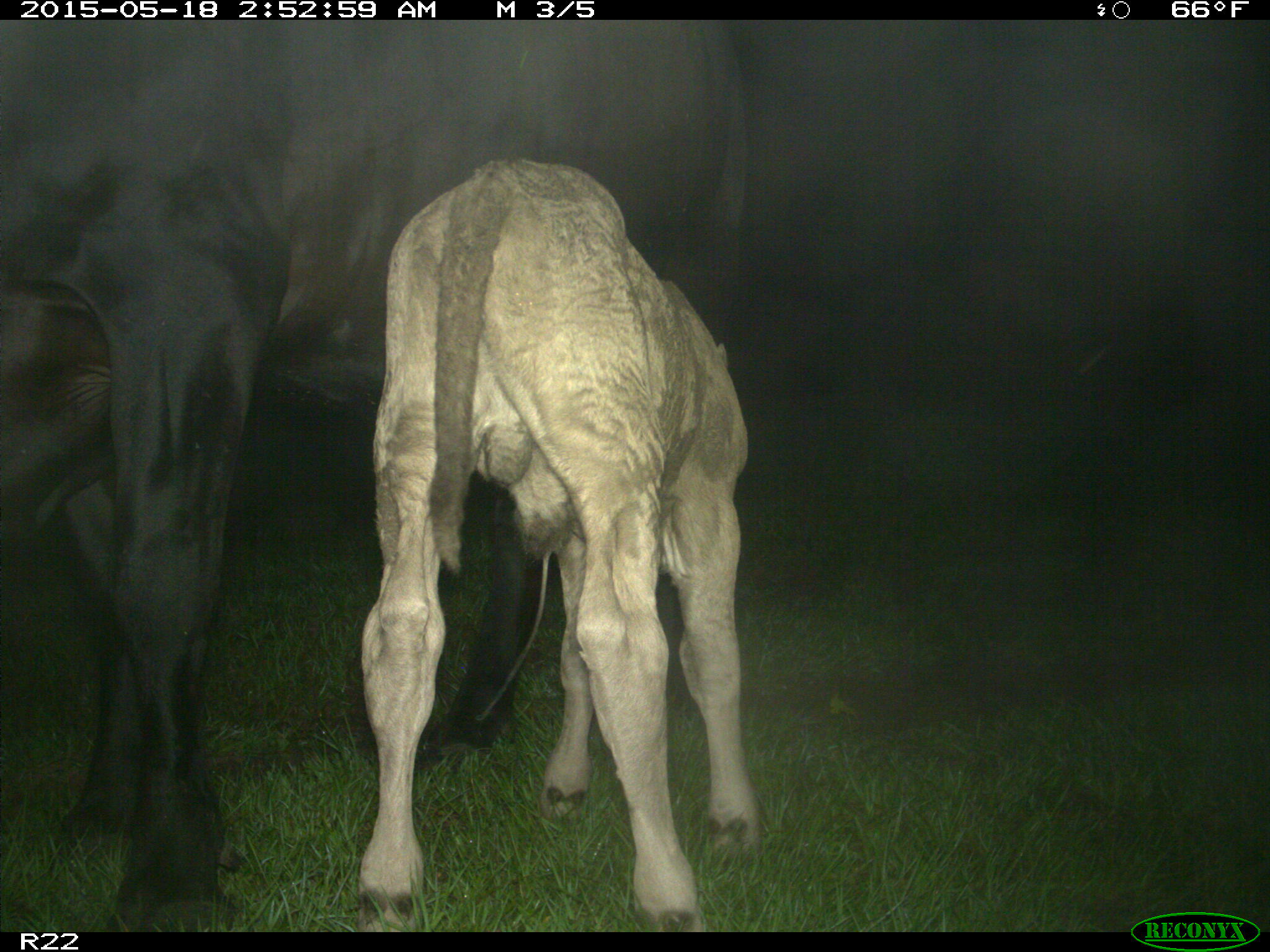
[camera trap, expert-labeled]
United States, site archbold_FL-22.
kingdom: Animalia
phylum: Chordata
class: Mammalia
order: Artiodactyla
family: Bovidae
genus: Bos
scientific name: Bos taurus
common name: domestic cow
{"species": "Bos taurus (domestic cow)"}